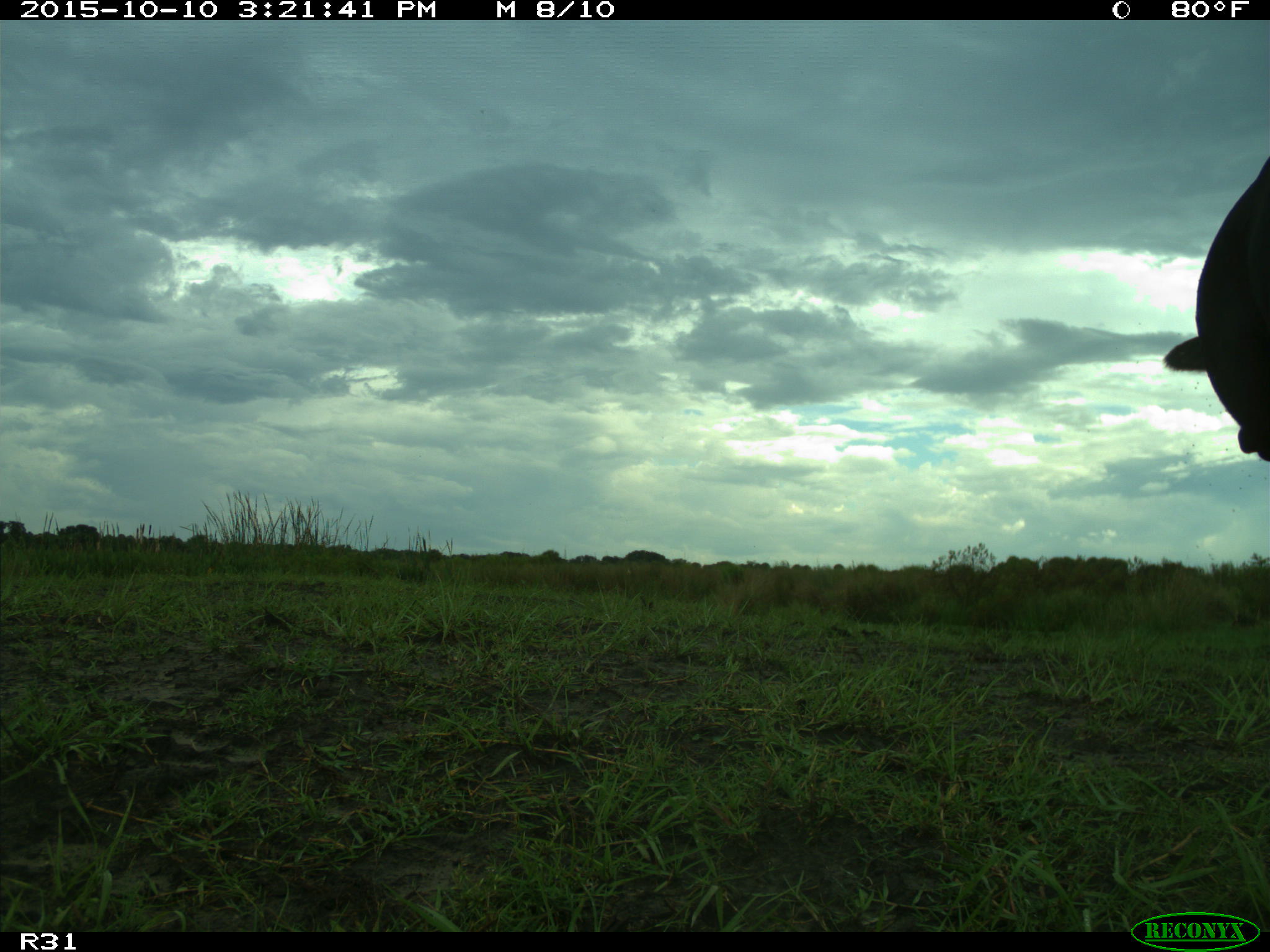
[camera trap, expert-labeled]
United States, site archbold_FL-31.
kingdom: Animalia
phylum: Chordata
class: Mammalia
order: Artiodactyla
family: Bovidae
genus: Bos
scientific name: Bos taurus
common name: domestic cow